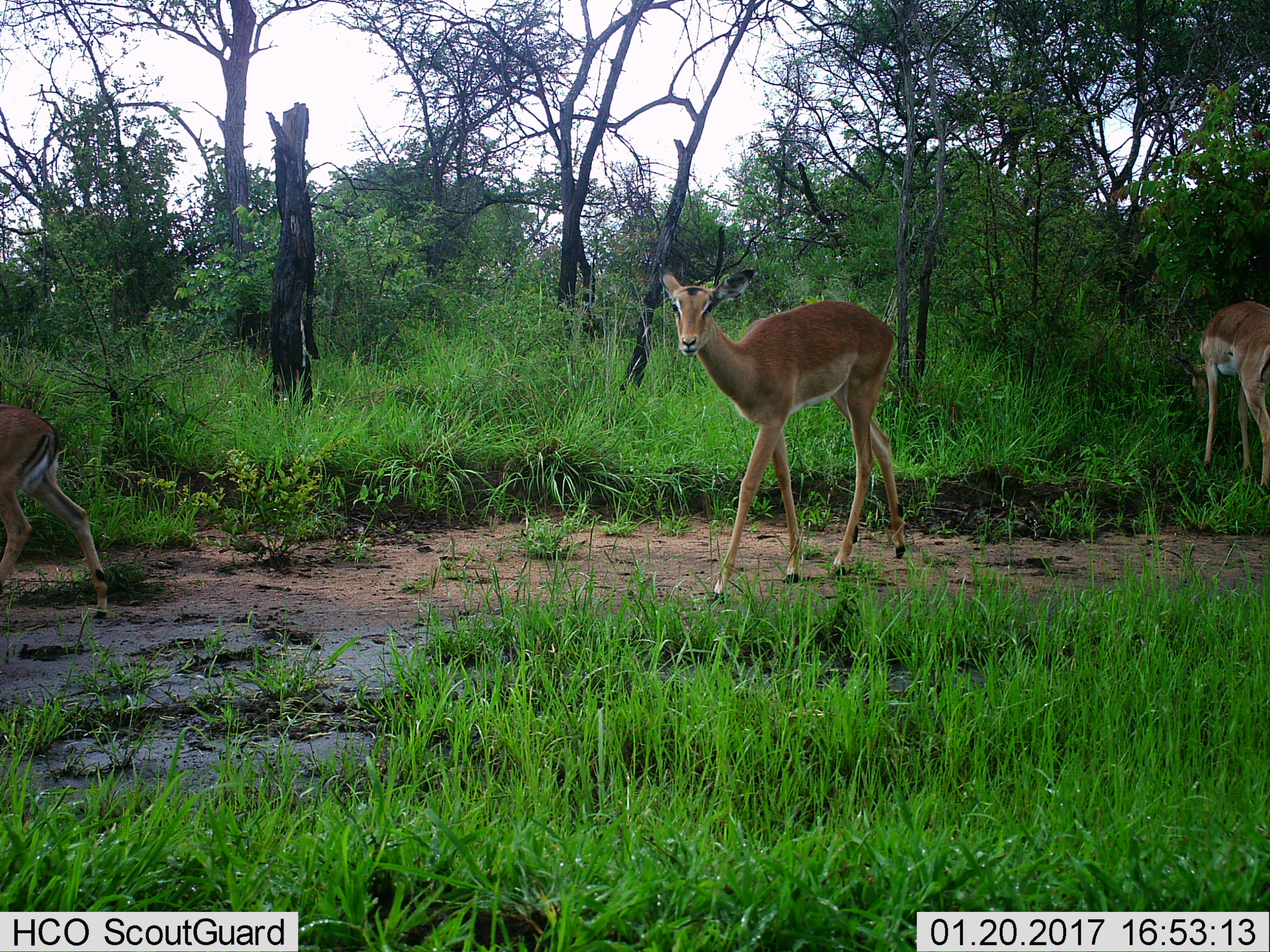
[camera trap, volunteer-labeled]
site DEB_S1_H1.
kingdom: Animalia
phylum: Chordata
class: Mammalia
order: Artiodactyla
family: Bovidae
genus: Aepyceros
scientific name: Aepyceros melampus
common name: impala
Impala (Aepyceros melampus), count 3. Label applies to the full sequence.